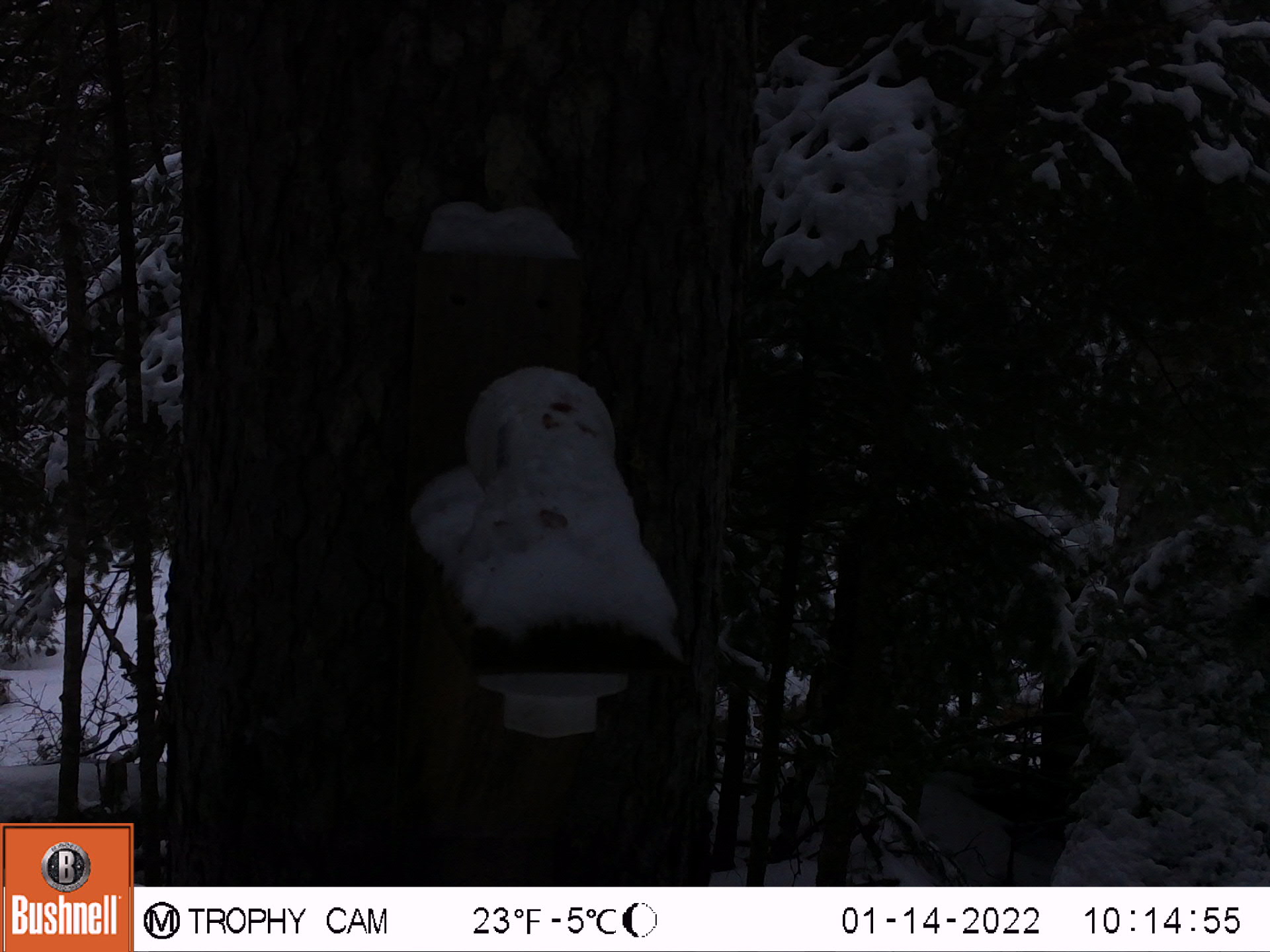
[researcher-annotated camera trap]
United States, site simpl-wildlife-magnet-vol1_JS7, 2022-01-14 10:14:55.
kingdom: Animalia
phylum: Chordata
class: Mammalia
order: Rodentia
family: Sciuridae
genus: Tamiasciurus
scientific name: Tamiasciurus hudsonicus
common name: red squirrel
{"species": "red squirrel (Tamiasciurus hudsonicus)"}